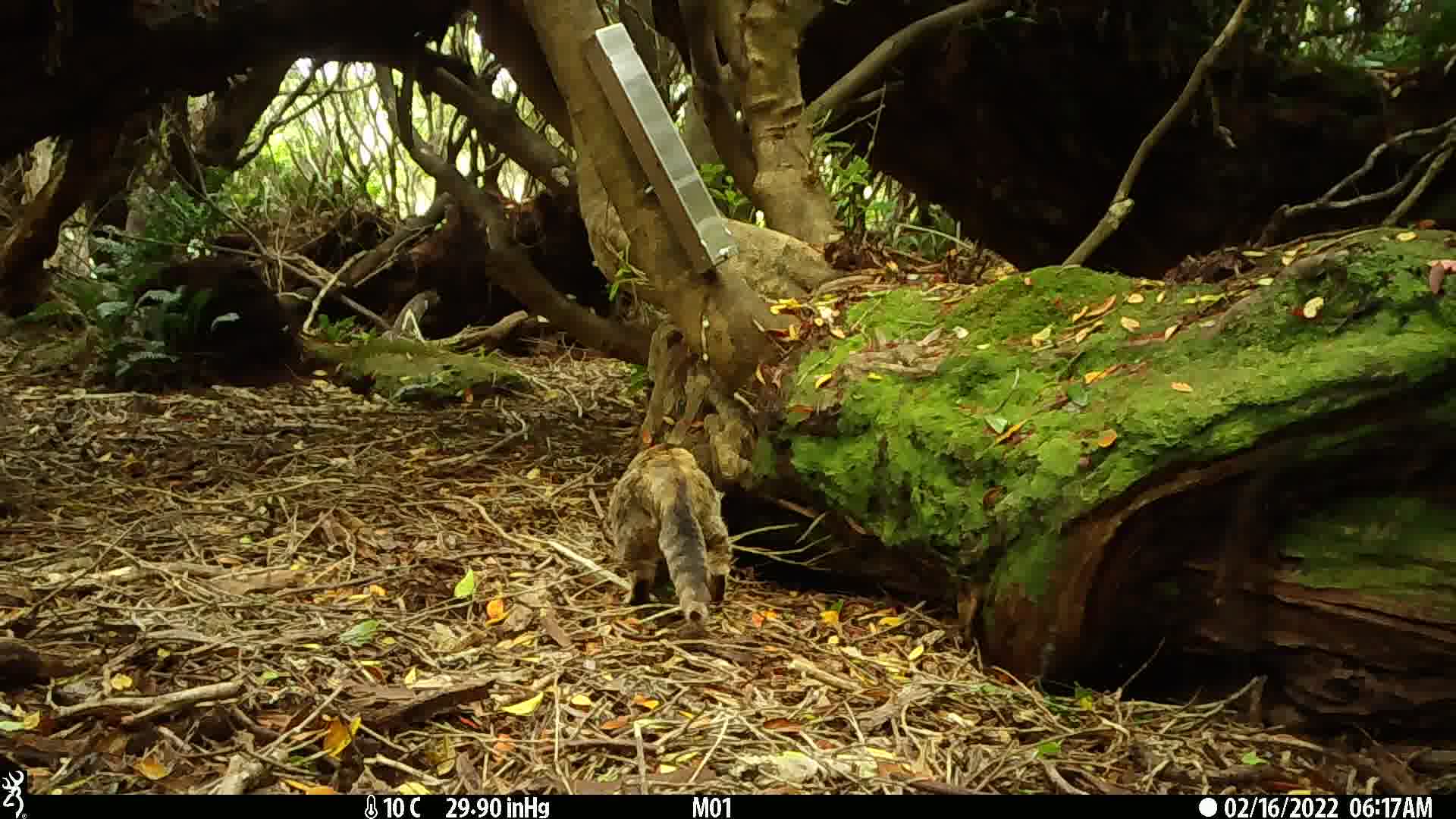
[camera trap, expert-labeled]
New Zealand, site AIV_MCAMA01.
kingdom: Animalia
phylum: Chordata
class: Mammalia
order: Carnivora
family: Felidae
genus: Felis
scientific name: Felis catus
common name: domestic cat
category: cat